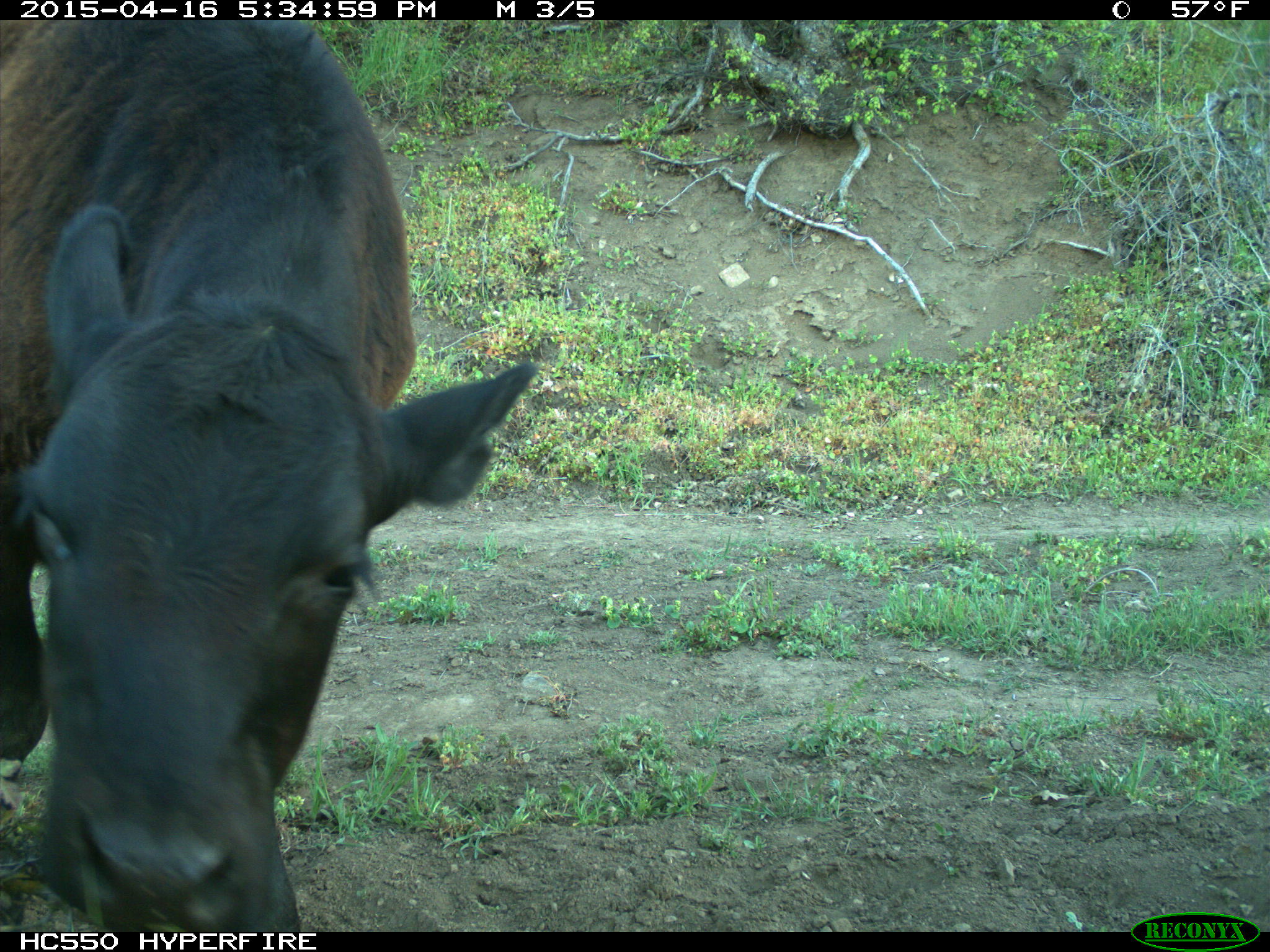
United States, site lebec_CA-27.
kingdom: Animalia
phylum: Chordata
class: Mammalia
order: Artiodactyla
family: Bovidae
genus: Bos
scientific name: Bos taurus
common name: domestic cow